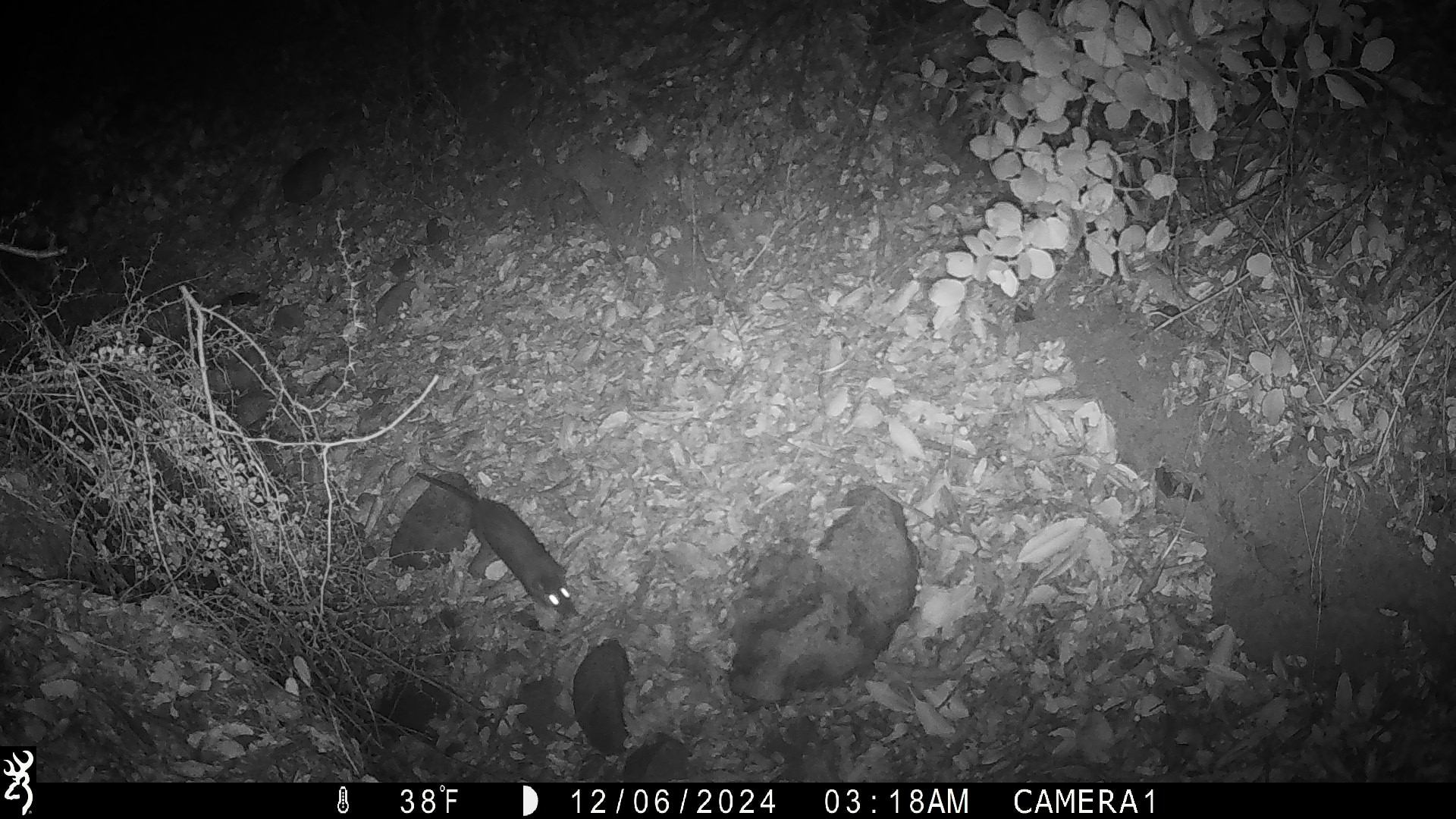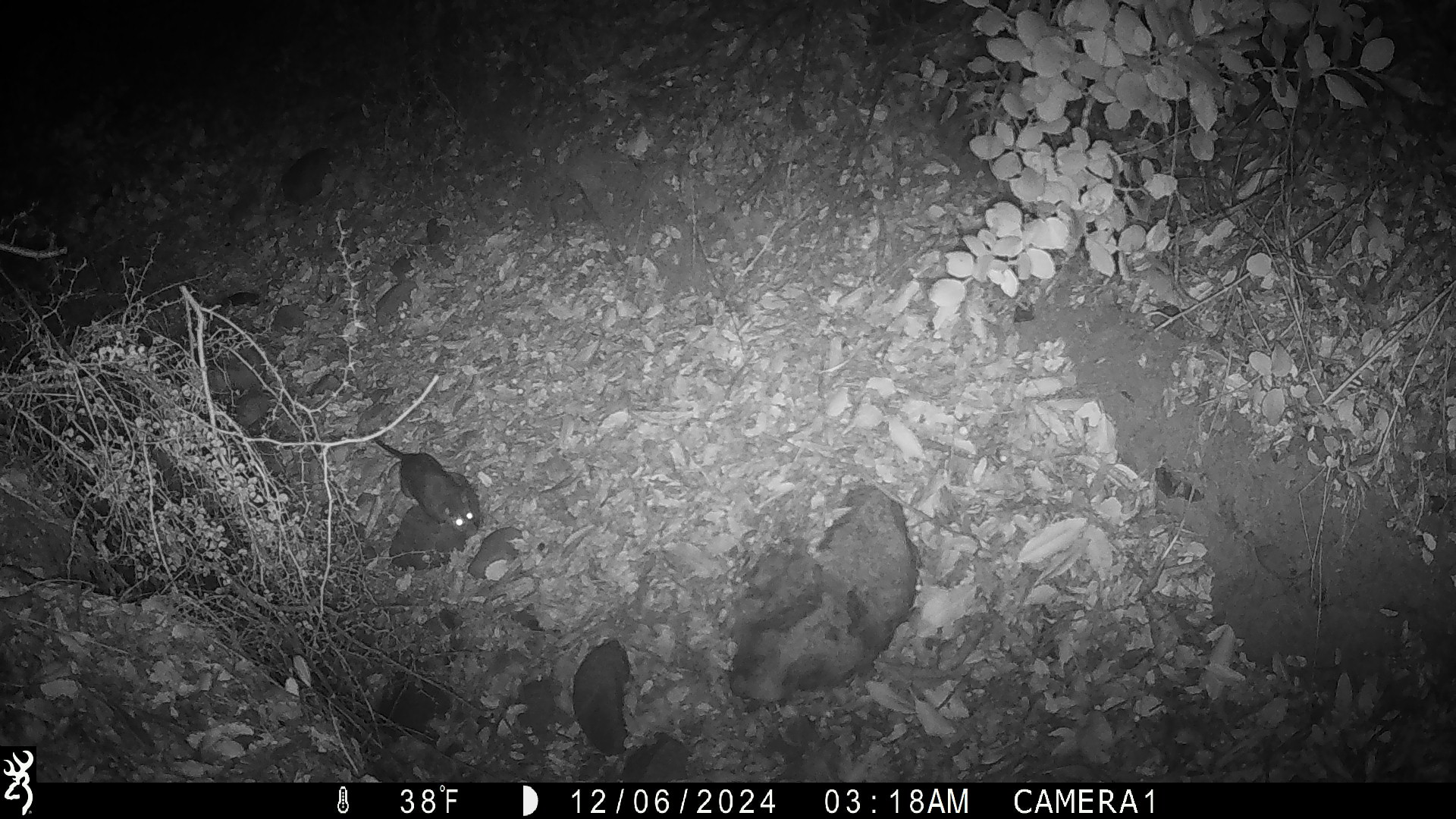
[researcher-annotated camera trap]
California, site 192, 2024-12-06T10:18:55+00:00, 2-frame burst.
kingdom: Animalia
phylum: Chordata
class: Mammalia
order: Rodentia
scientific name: Rodentia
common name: mouse or rat